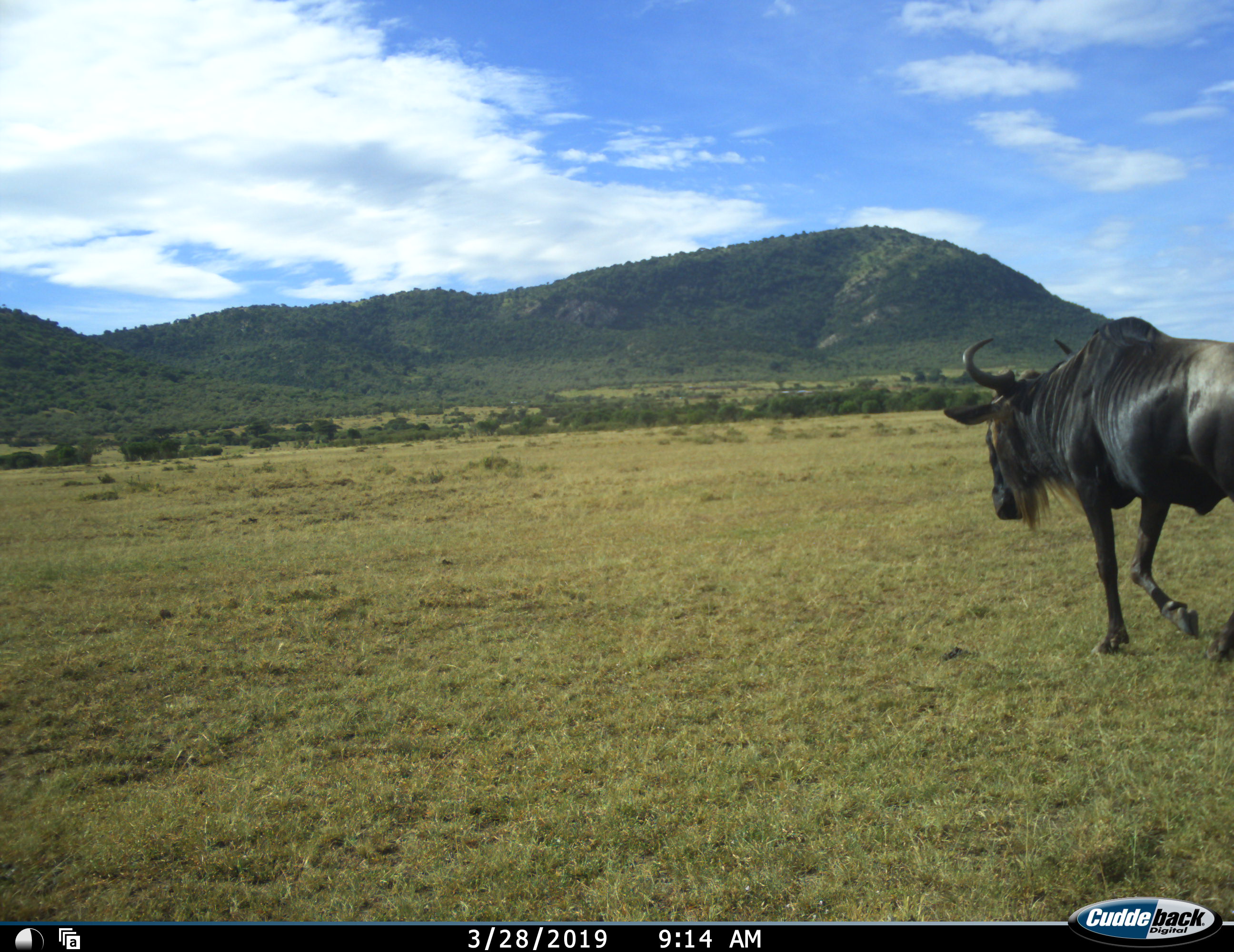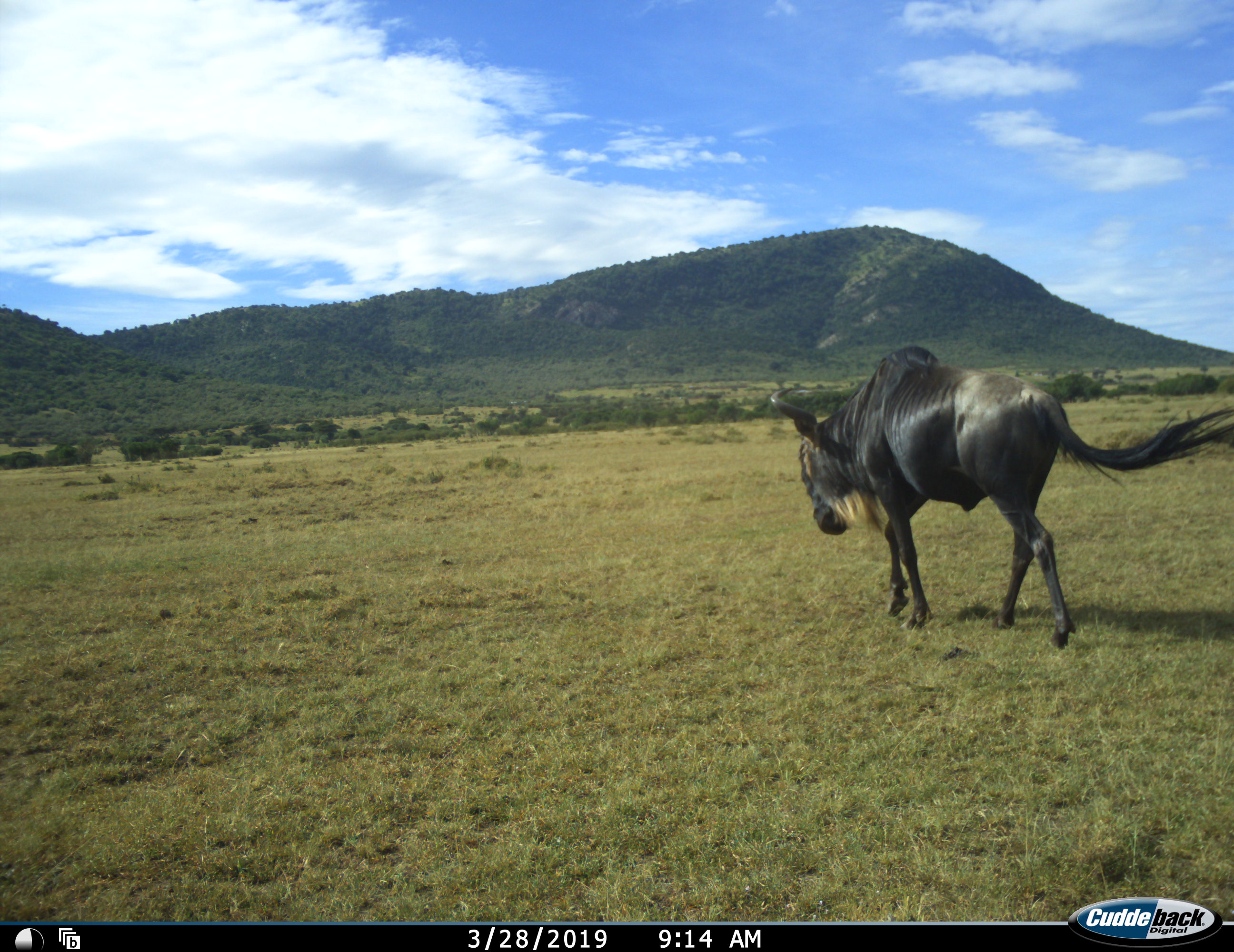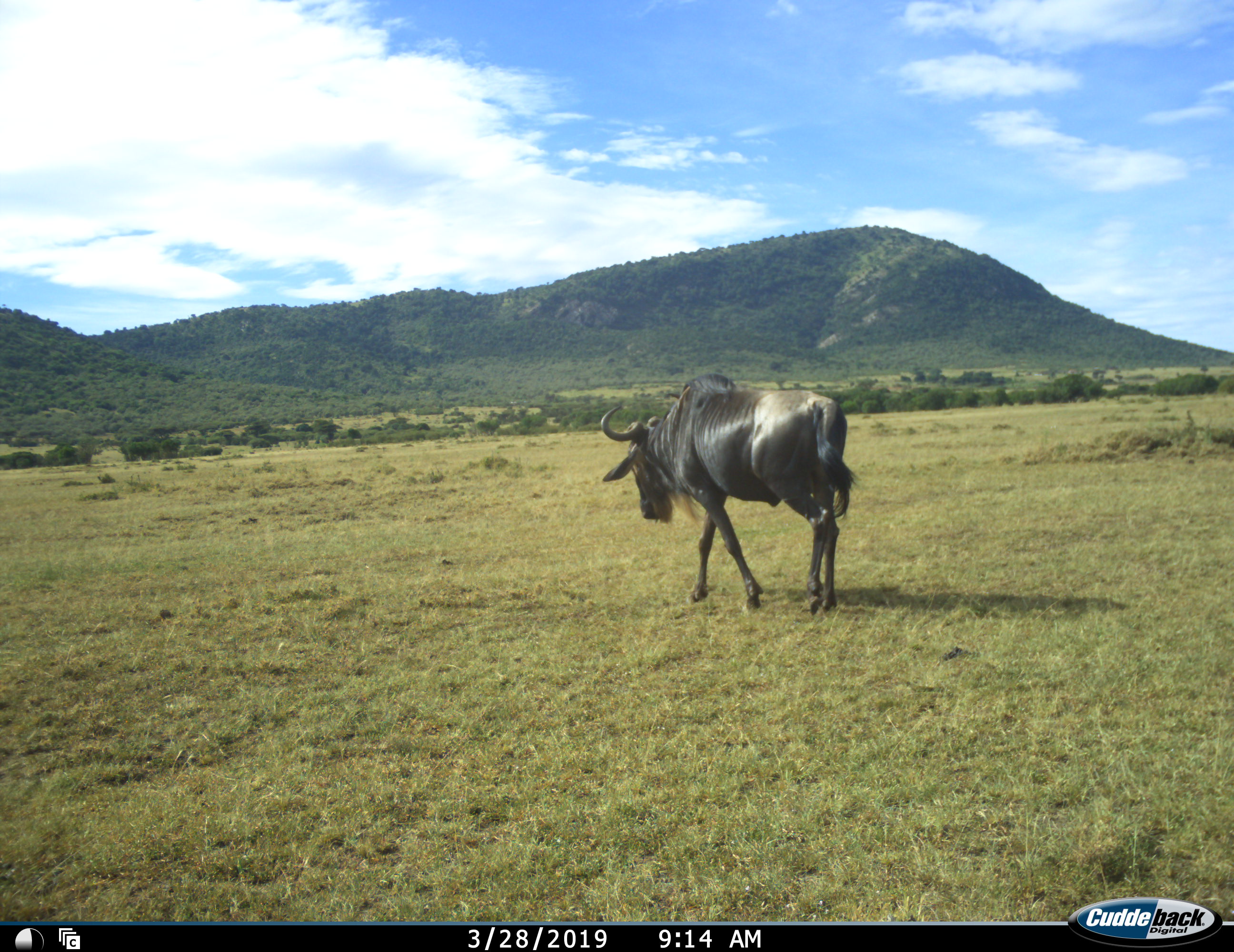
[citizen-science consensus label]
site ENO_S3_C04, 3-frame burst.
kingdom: Animalia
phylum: Chordata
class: Mammalia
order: Artiodactyla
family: Bovidae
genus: Connochaetes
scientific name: Connochaetes taurinus taurinus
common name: blue wildebeest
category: wildebeestblue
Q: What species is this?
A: Wildebeestblue (blue wildebeest) (Connochaetes taurinus taurinus).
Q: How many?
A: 1.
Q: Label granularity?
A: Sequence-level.